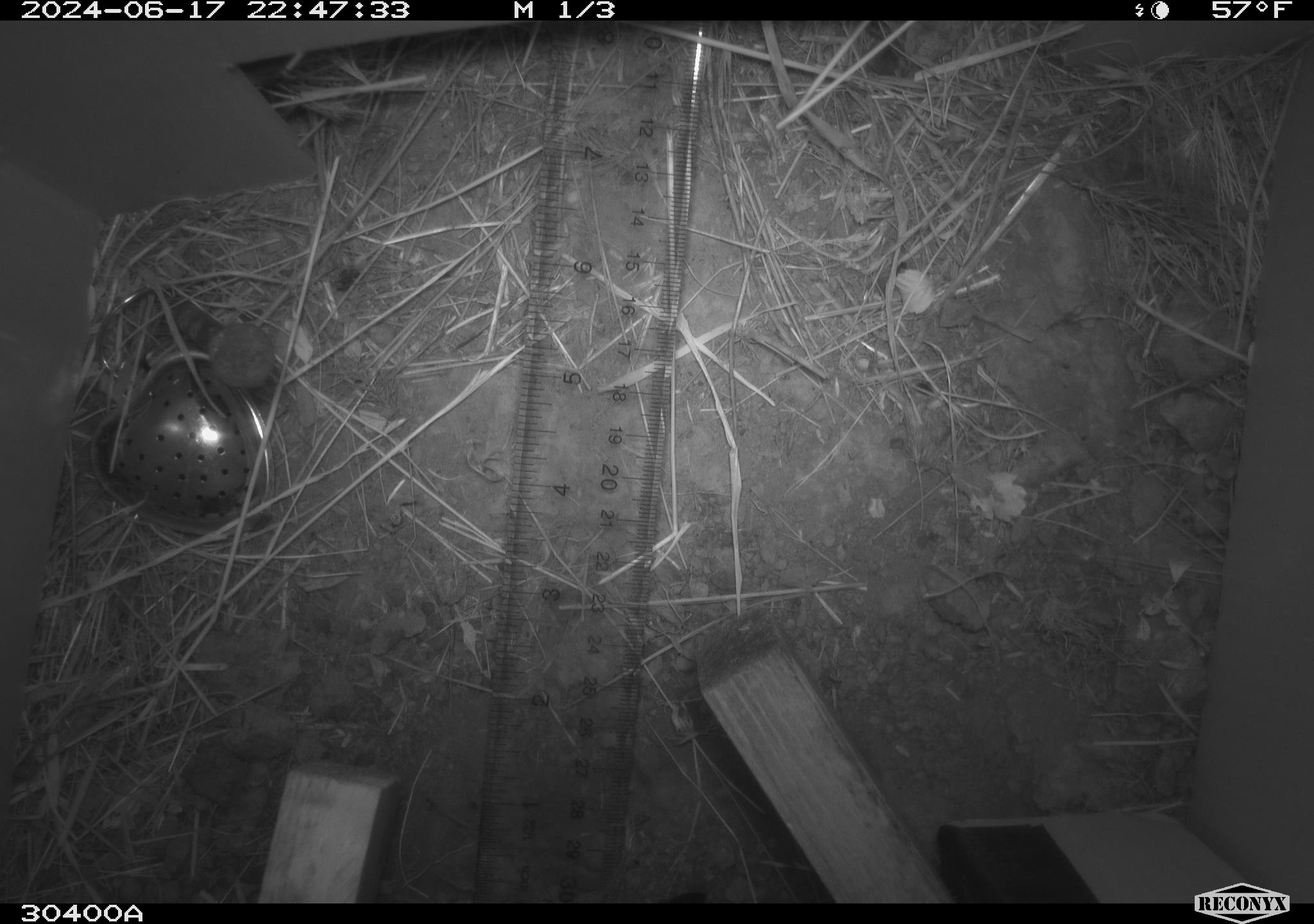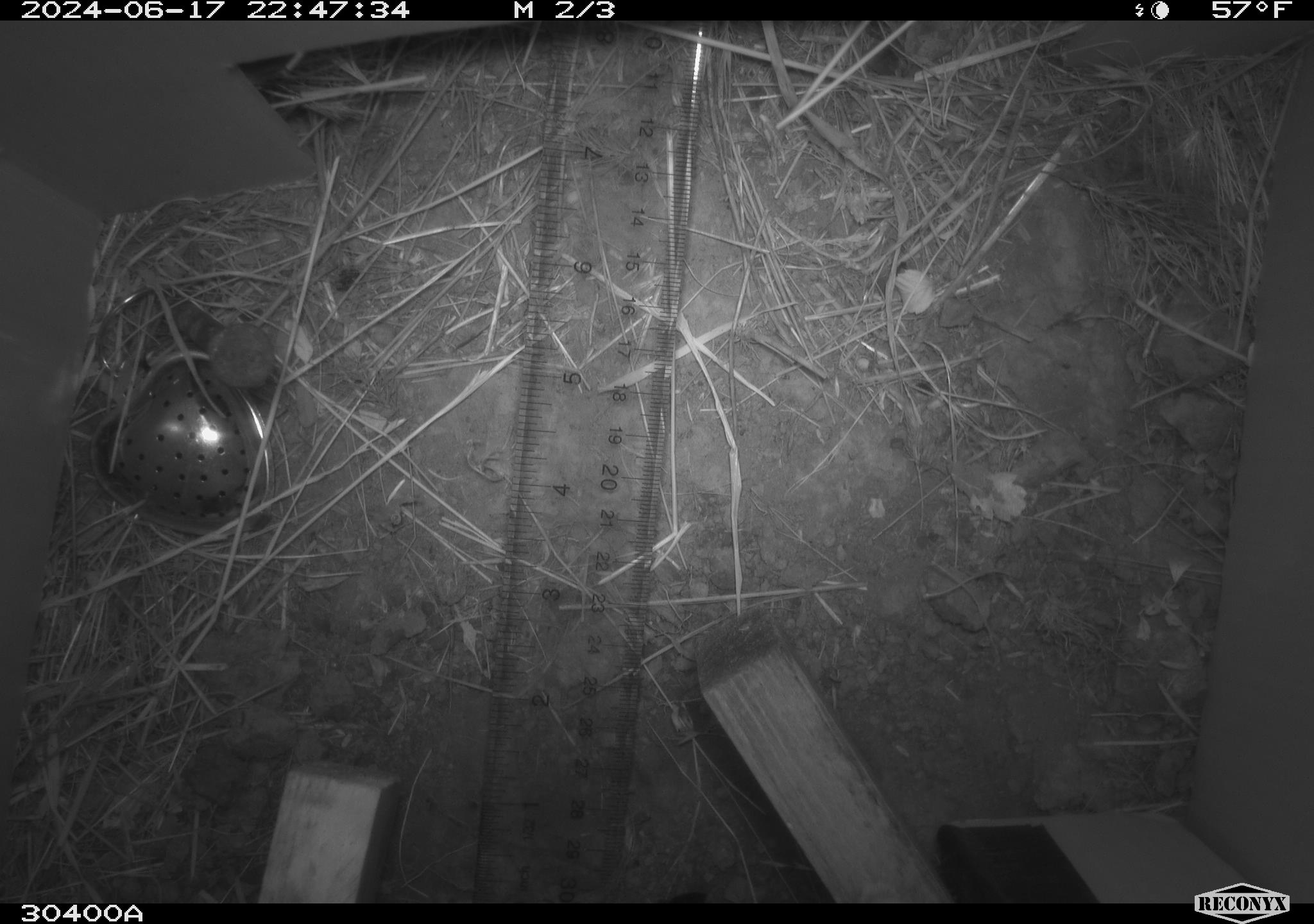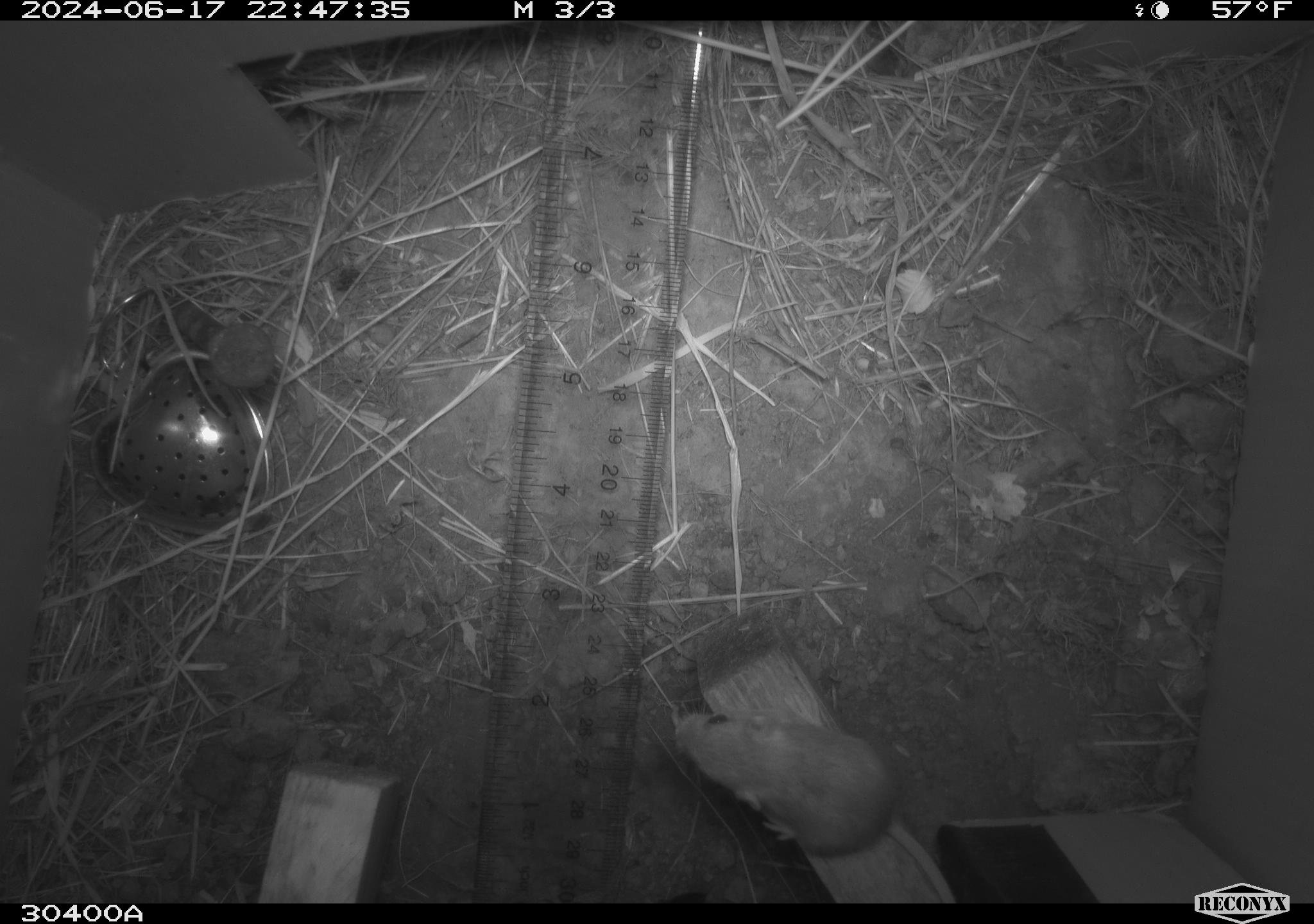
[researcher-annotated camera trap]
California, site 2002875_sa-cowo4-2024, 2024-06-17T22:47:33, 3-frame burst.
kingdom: Animalia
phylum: Chordata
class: Mammalia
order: Rodentia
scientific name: Rodentia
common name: mouse species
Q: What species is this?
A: Mouse species (Rodentia).